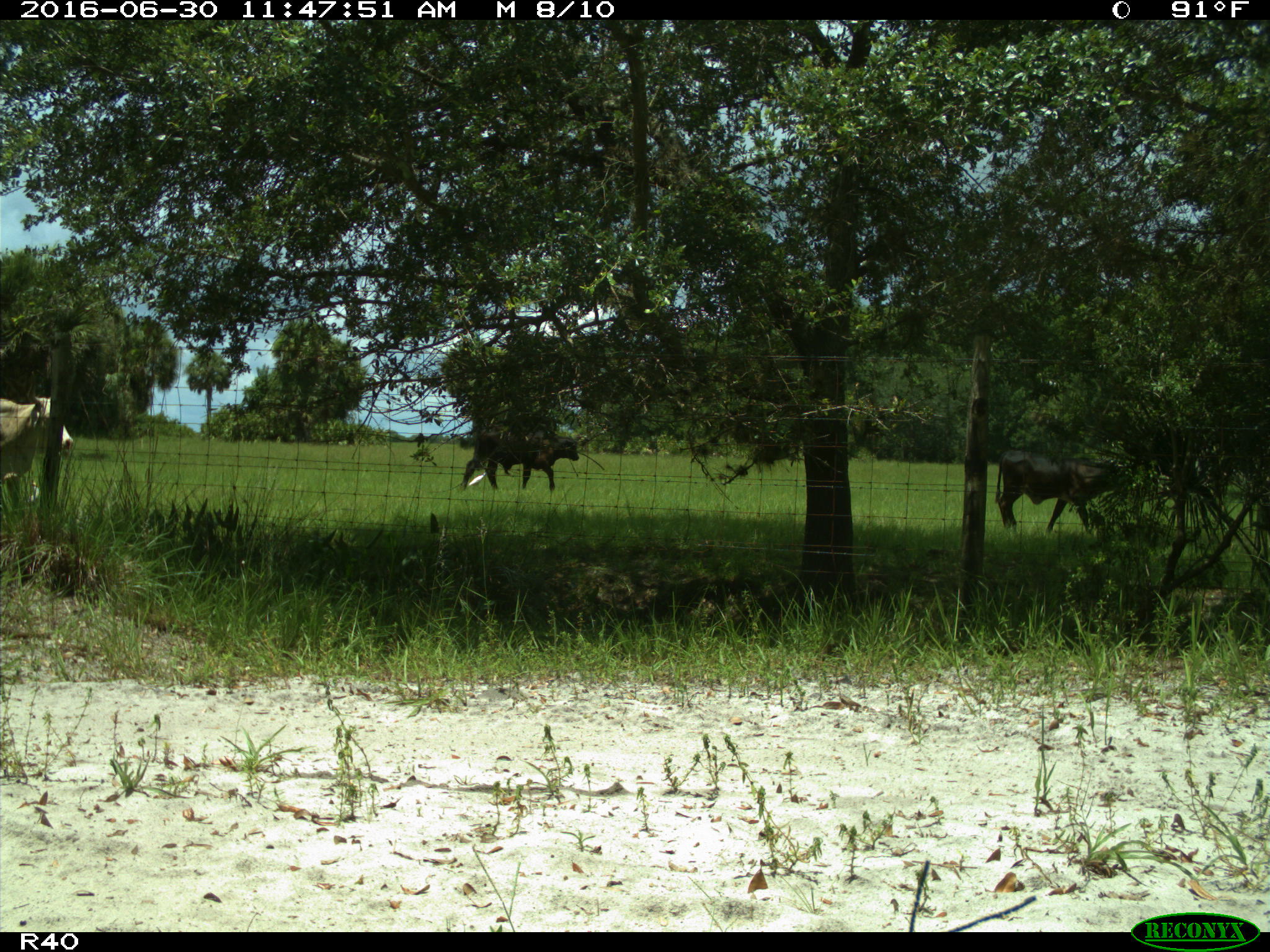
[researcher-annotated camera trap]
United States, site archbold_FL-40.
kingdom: Animalia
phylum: Chordata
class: Mammalia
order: Artiodactyla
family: Bovidae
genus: Bos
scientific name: Bos taurus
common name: domestic cow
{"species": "Bos taurus (domestic cow)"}